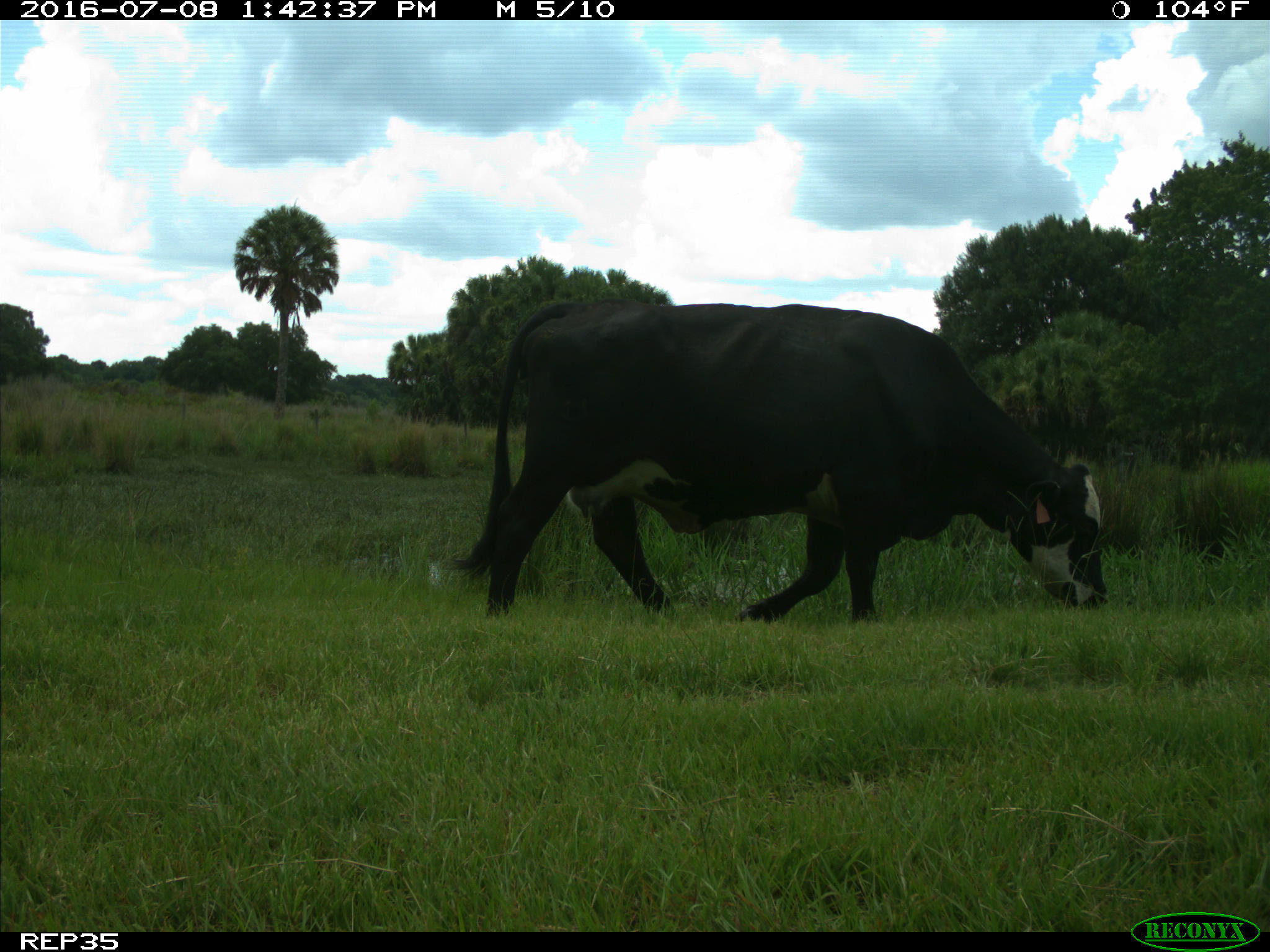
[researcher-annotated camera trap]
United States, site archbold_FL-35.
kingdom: Animalia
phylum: Chordata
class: Mammalia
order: Artiodactyla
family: Bovidae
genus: Bos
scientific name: Bos taurus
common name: domestic cow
Bos taurus (domestic cow).